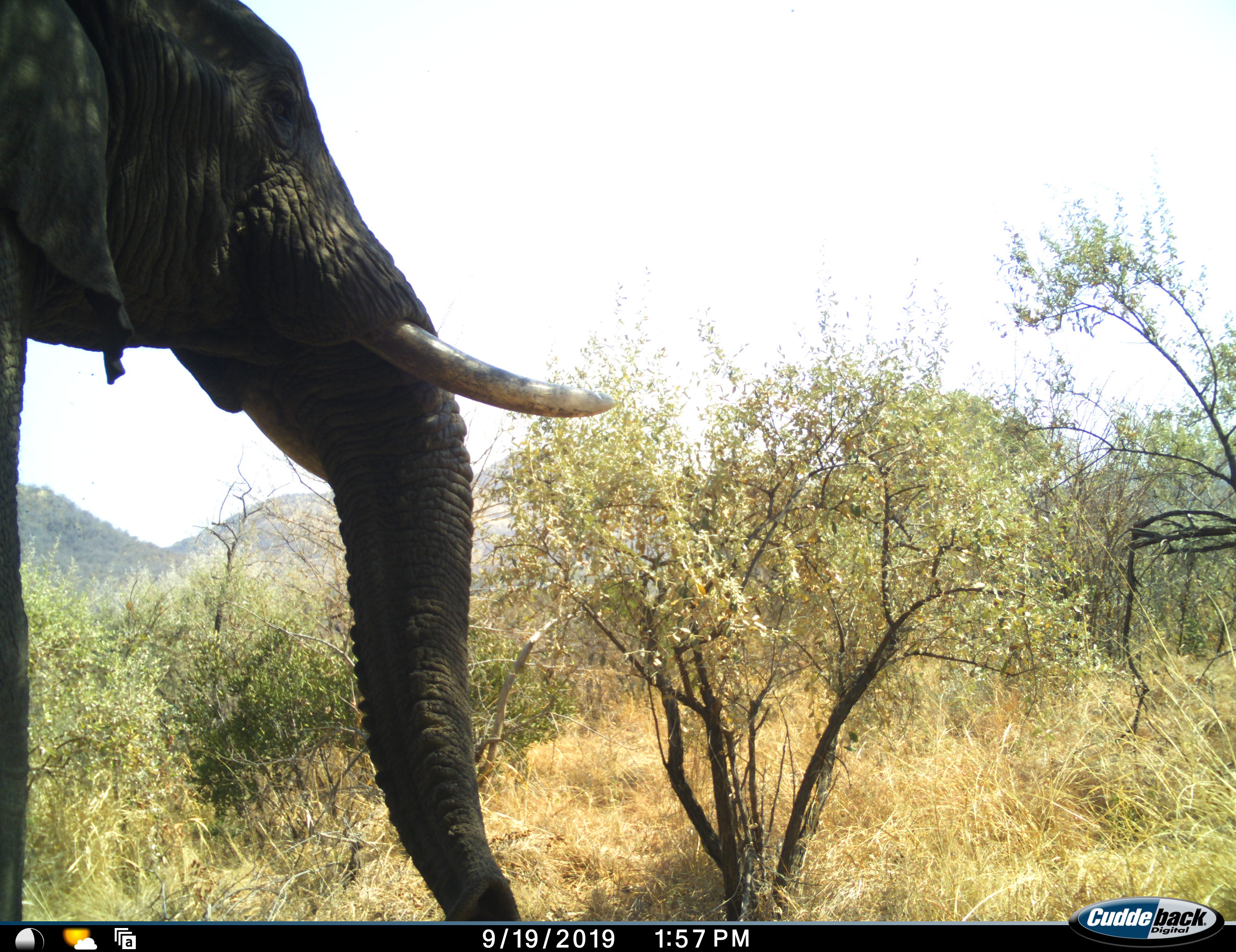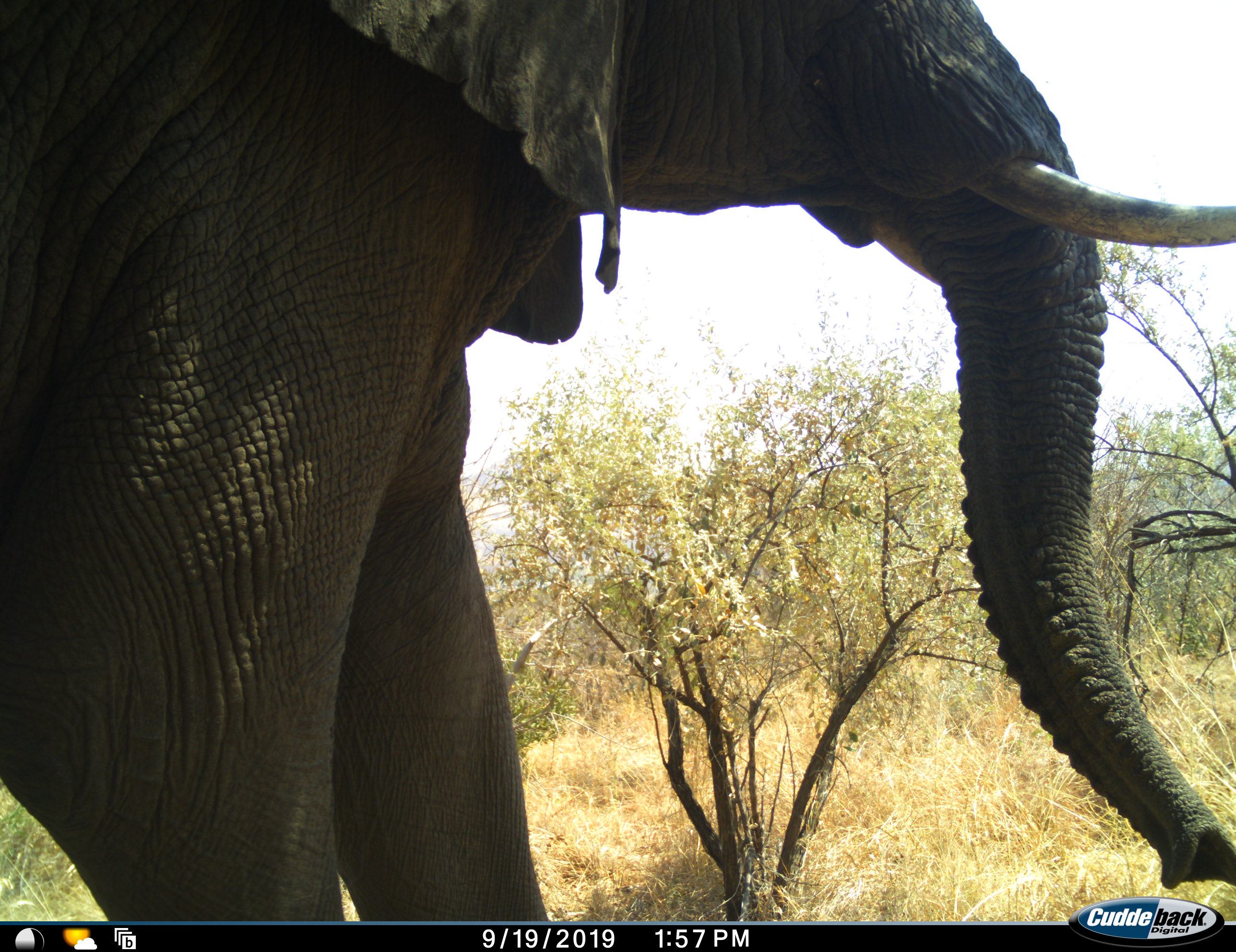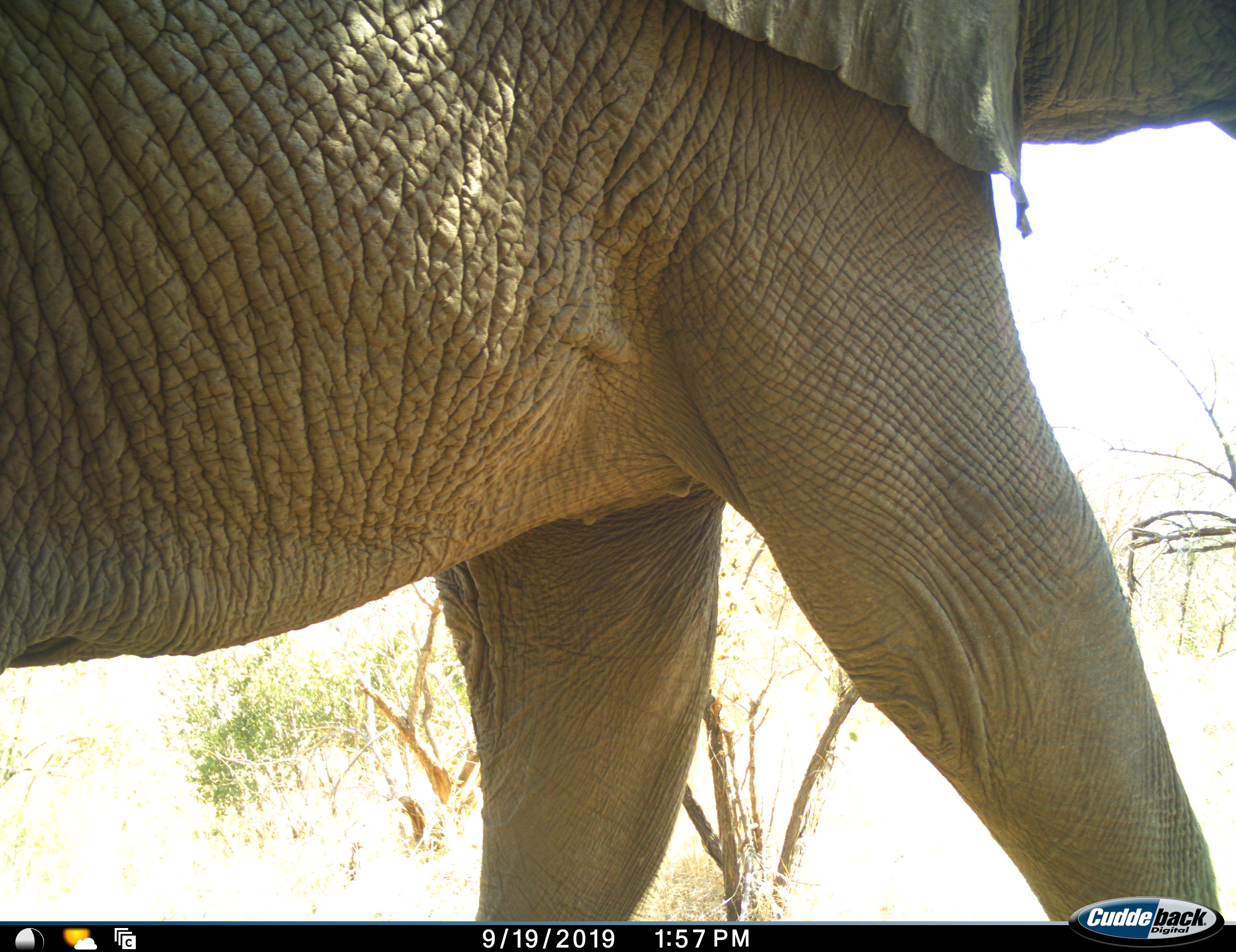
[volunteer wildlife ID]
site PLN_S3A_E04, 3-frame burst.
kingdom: Animalia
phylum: Chordata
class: Mammalia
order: Proboscidea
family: Elephantidae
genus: Loxodonta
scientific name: Loxodonta africana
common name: african bush elephant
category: elephant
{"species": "elephant (african bush elephant) (Loxodonta africana)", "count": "1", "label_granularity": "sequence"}